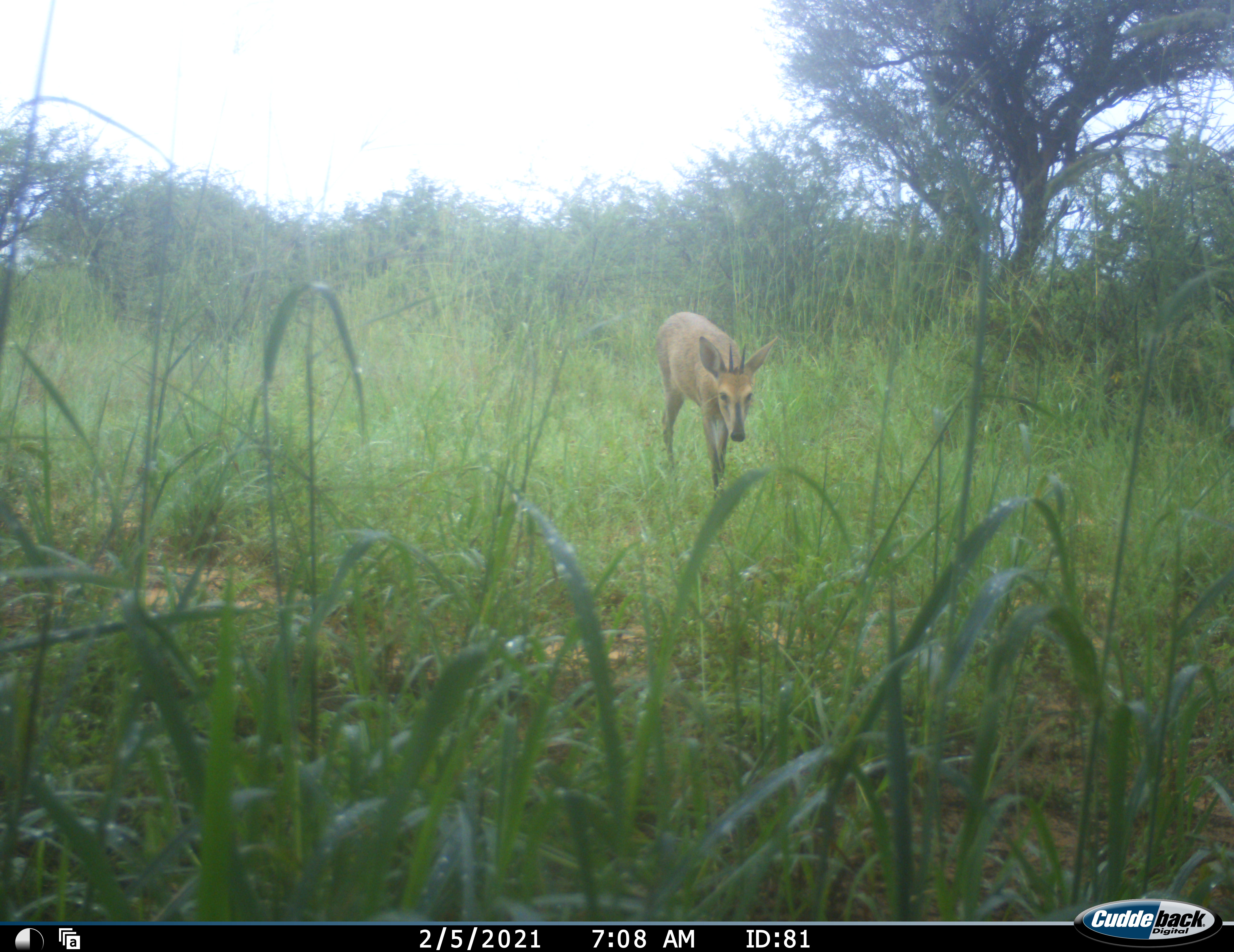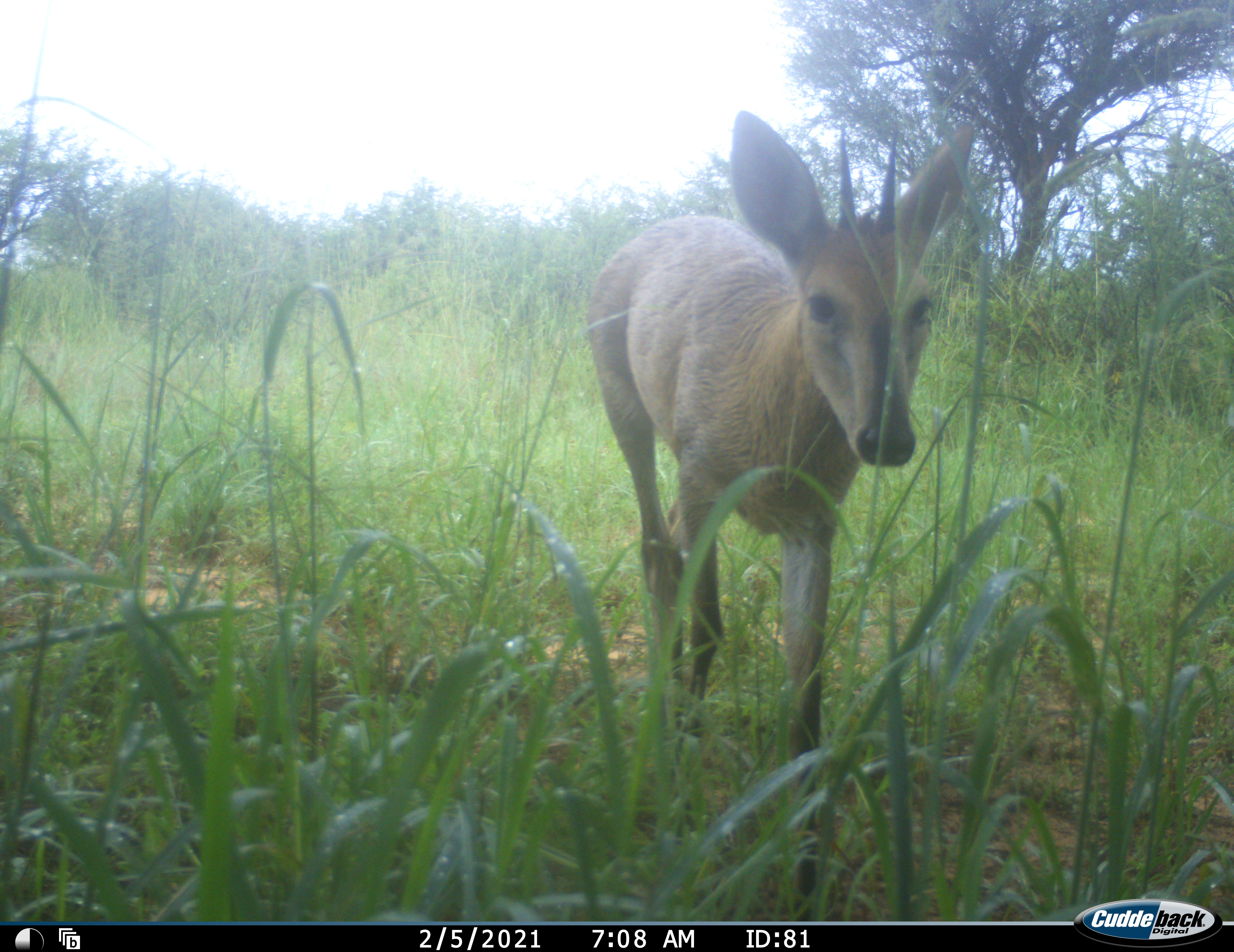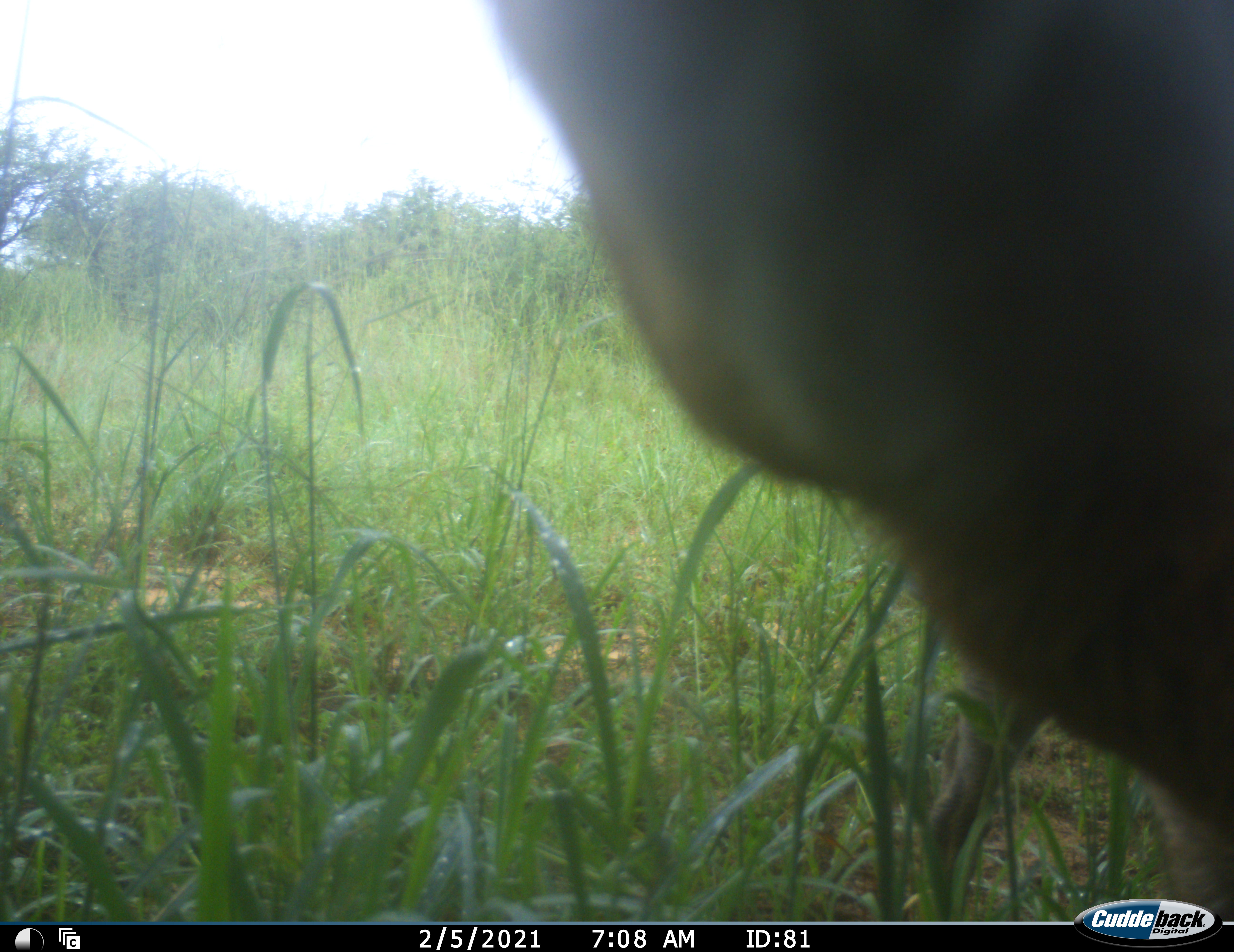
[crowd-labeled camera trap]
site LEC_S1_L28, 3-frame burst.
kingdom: Animalia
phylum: Chordata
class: Mammalia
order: Artiodactyla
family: Bovidae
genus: Sylvicapra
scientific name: Sylvicapra grimmia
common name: common duiker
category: duikercommongrey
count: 1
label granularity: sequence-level